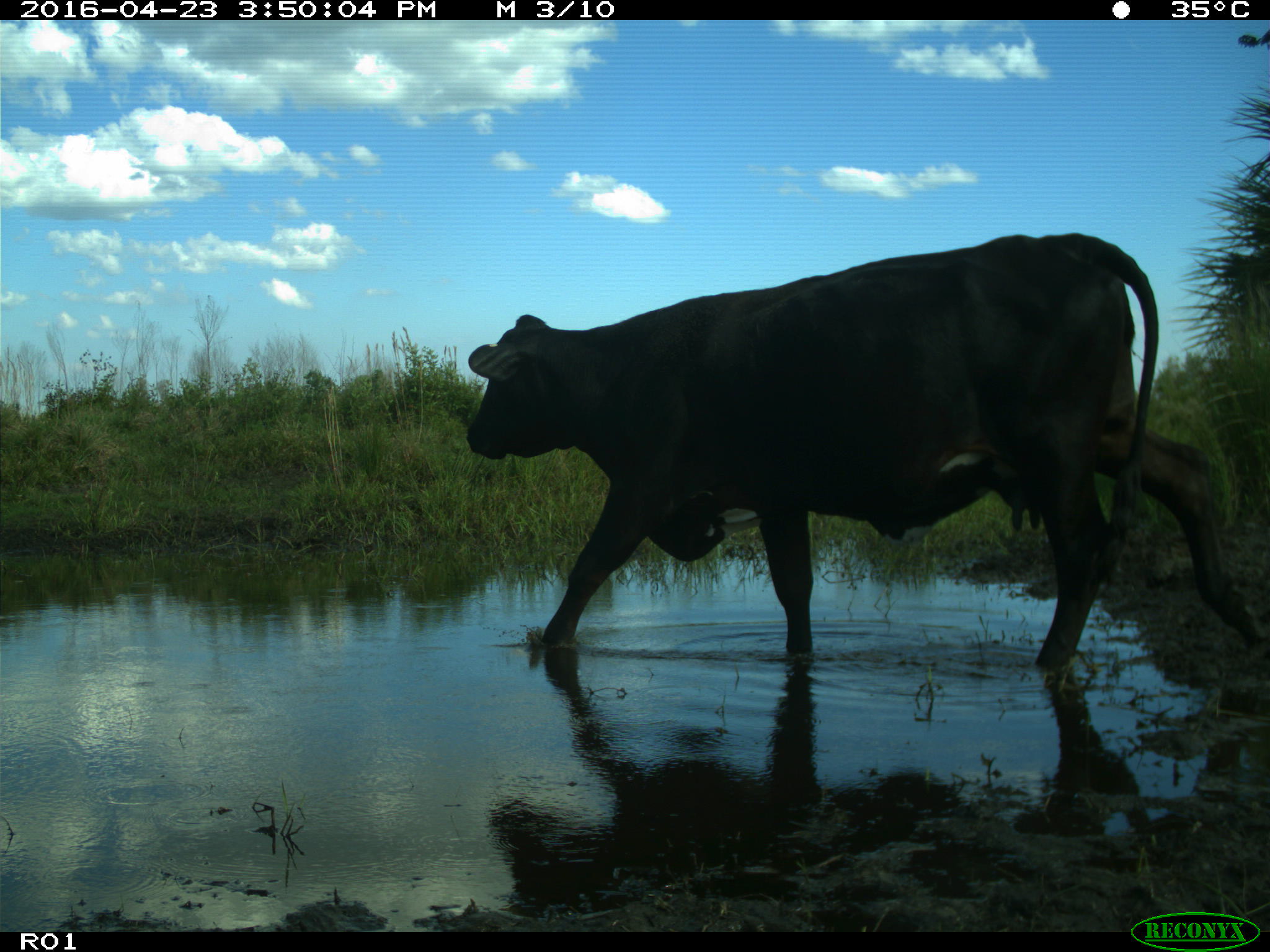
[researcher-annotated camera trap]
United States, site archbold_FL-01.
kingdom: Animalia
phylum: Chordata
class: Mammalia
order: Artiodactyla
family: Bovidae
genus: Bos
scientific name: Bos taurus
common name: domestic cow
Bos taurus (domestic cow).